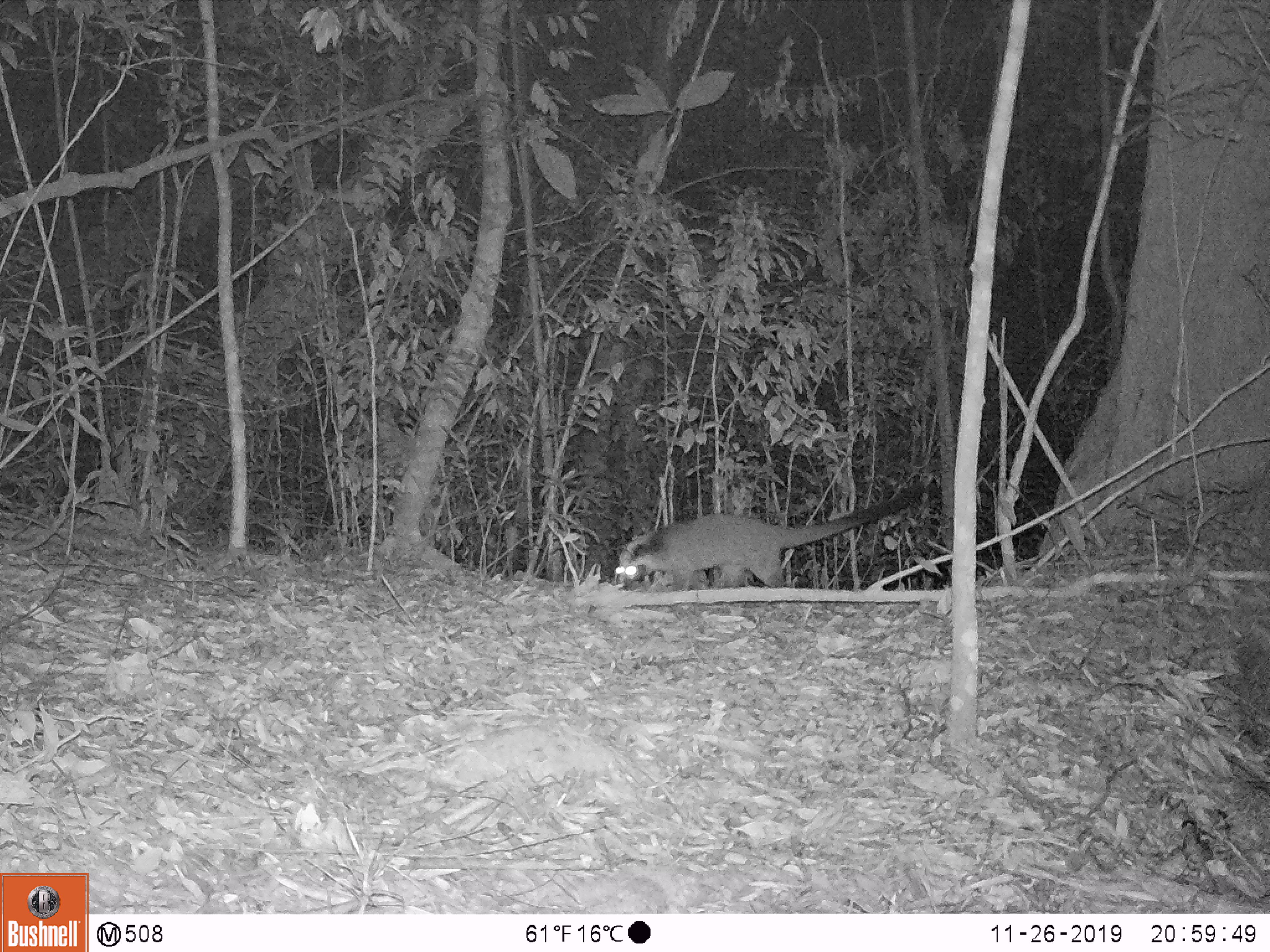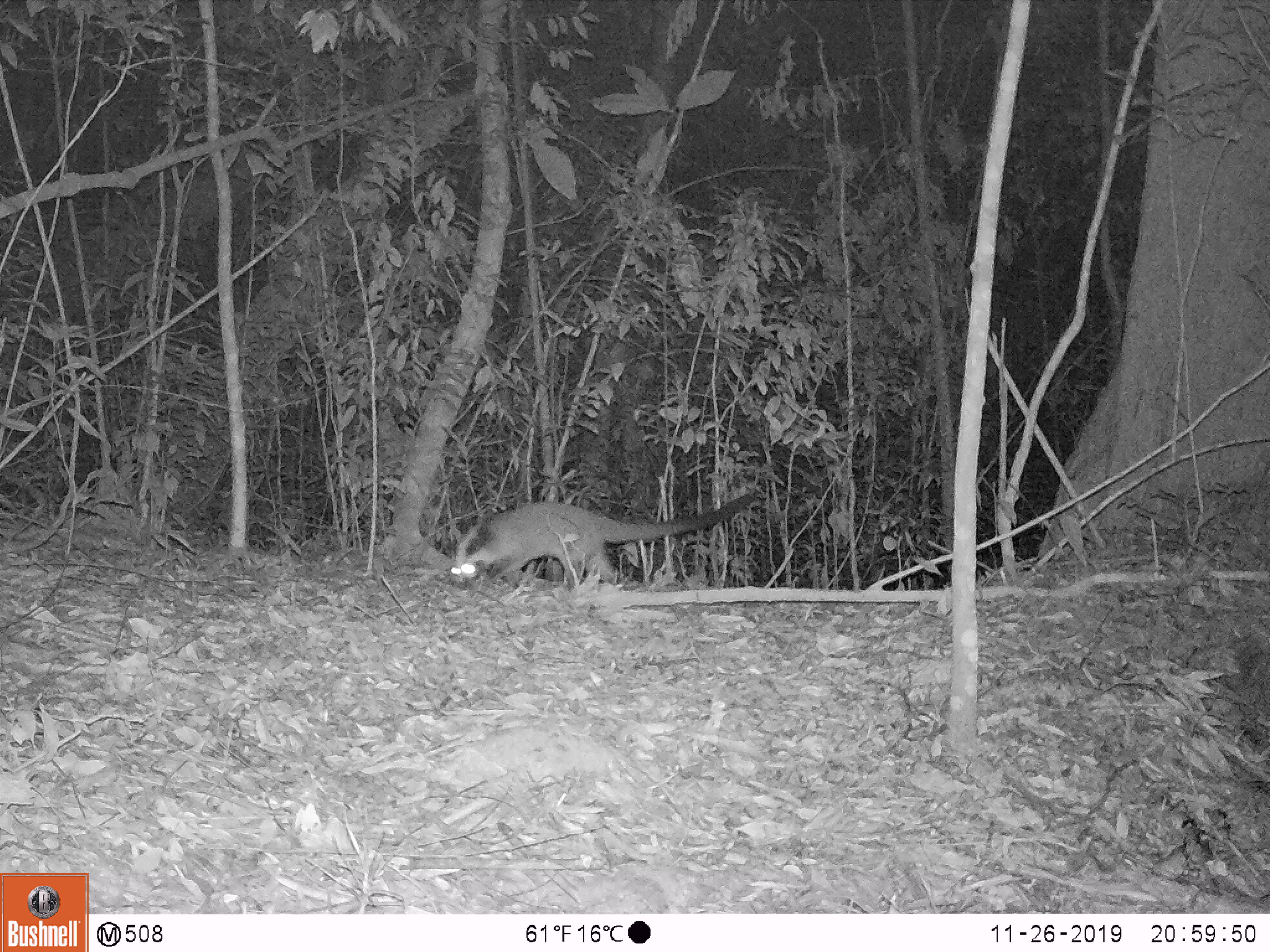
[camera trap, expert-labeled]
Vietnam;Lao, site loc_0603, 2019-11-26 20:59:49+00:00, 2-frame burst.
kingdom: Animalia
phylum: Chordata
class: Mammalia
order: Carnivora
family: Viverridae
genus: Paguma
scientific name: Paguma larvata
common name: masked palm civet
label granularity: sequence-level